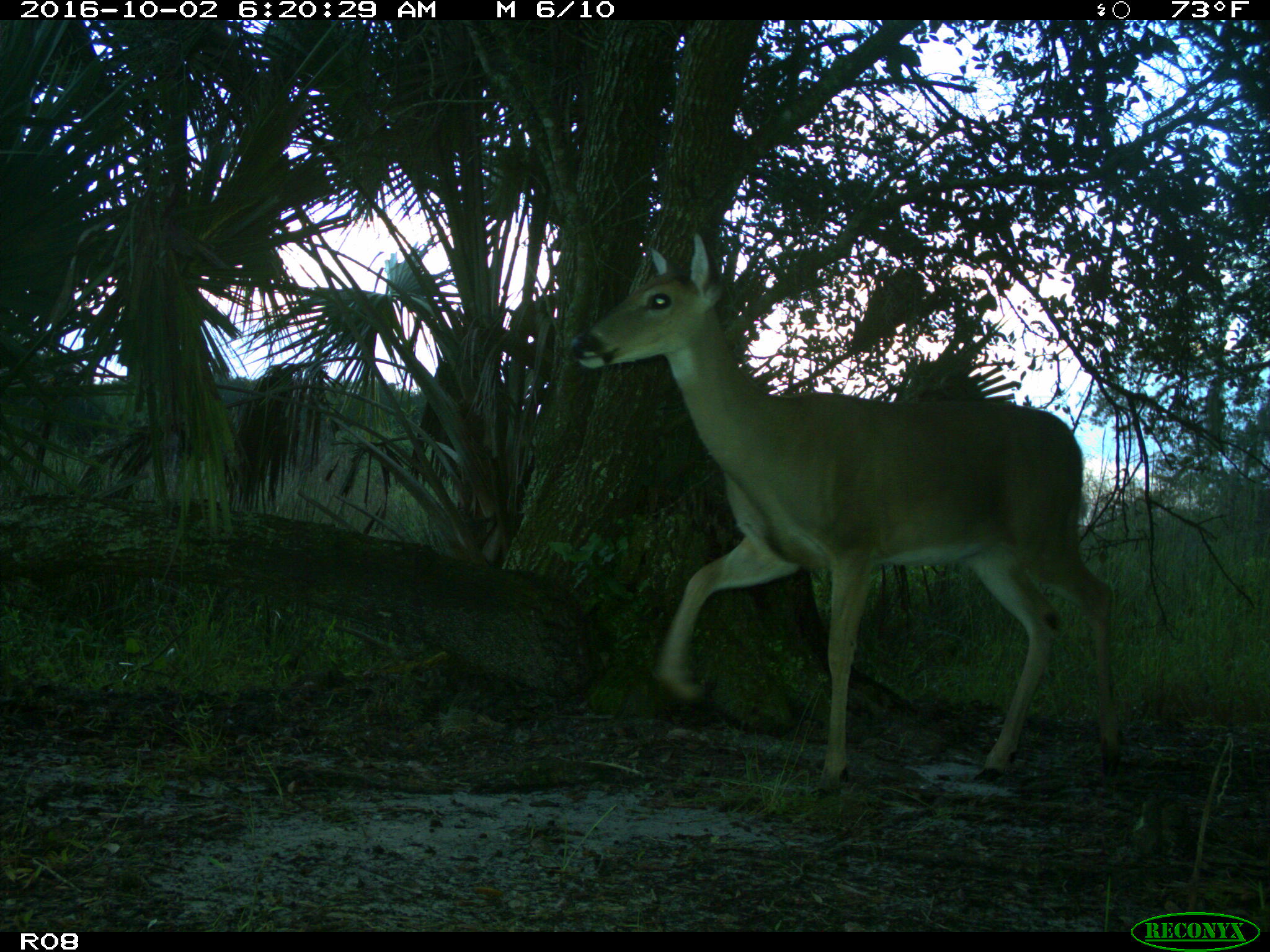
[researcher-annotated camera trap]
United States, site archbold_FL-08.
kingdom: Animalia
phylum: Chordata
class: Mammalia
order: Artiodactyla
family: Cervidae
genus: Odocoileus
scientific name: Odocoileus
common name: deer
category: unidentified deer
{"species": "unidentified deer (deer) (Odocoileus)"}